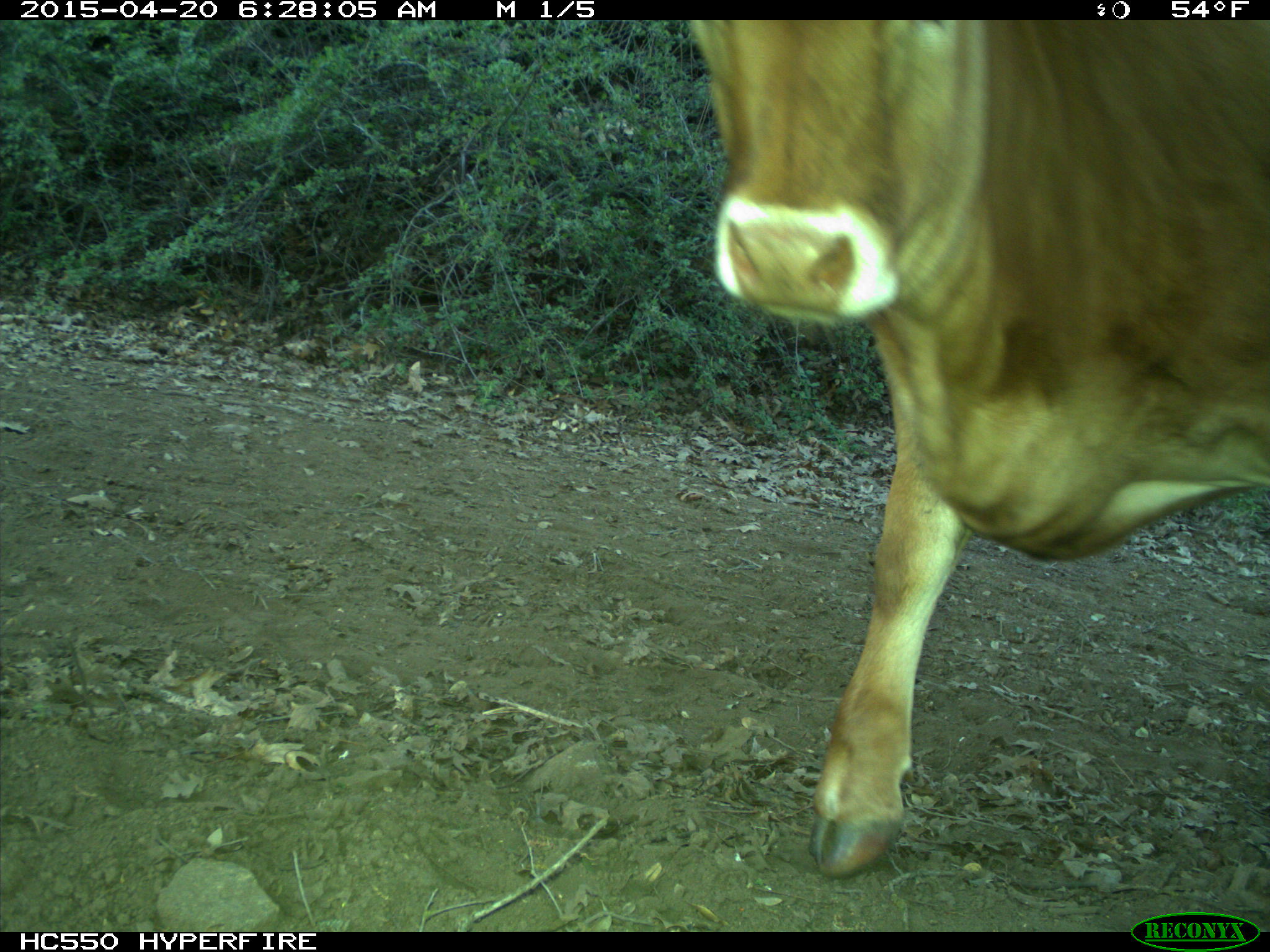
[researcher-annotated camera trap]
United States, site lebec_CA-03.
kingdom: Animalia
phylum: Chordata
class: Mammalia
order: Artiodactyla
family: Bovidae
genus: Bos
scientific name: Bos taurus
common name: domestic cow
Bos taurus (domestic cow).